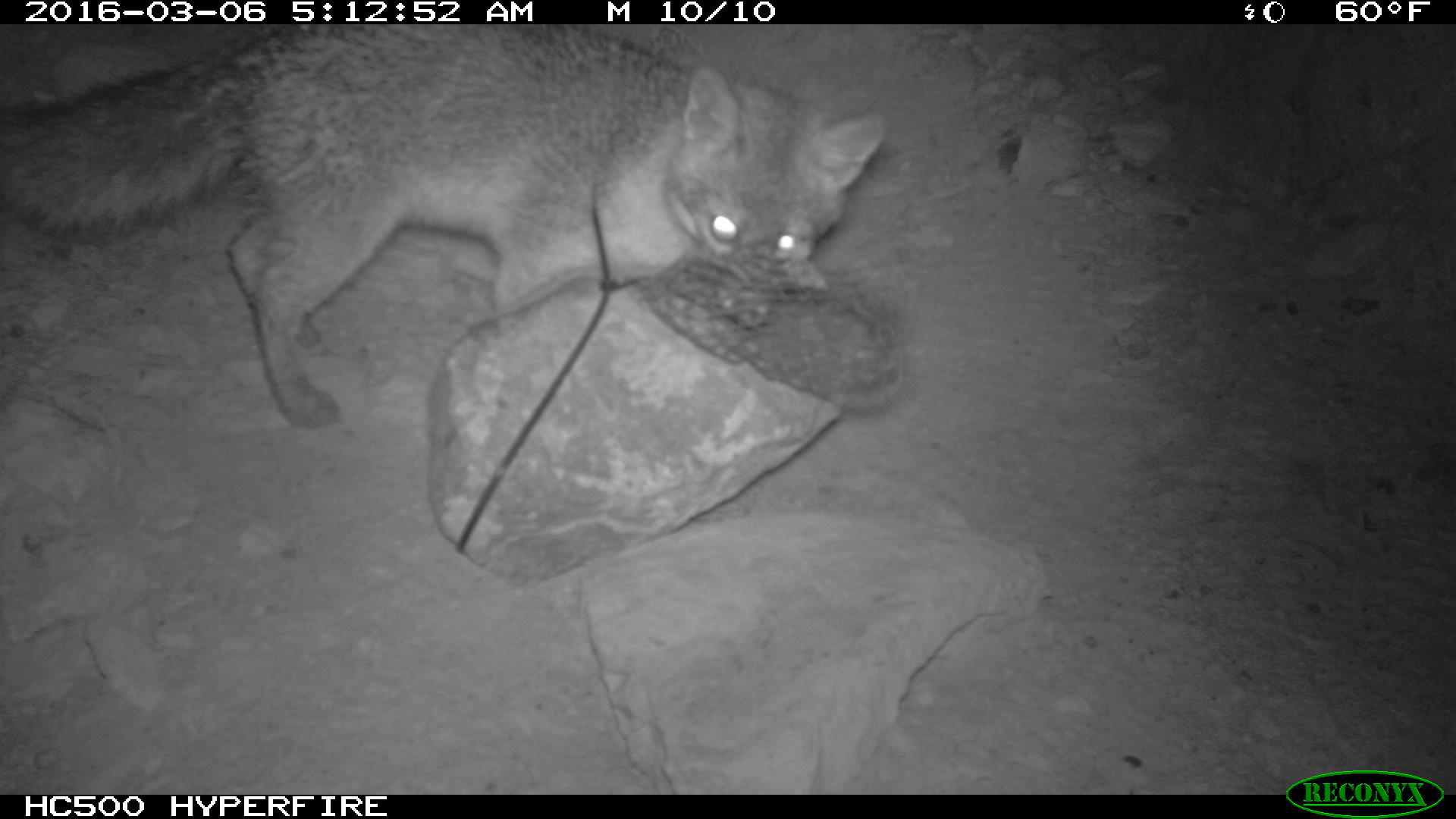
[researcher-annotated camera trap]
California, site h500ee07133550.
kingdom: Animalia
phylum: Chordata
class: Mammalia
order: Carnivora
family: Canidae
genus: Urocyon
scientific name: Urocyon littoralis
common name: island fox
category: fox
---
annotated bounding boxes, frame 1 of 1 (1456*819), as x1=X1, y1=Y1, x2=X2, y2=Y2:
fox: x1=0, y1=24, x2=886, y2=425